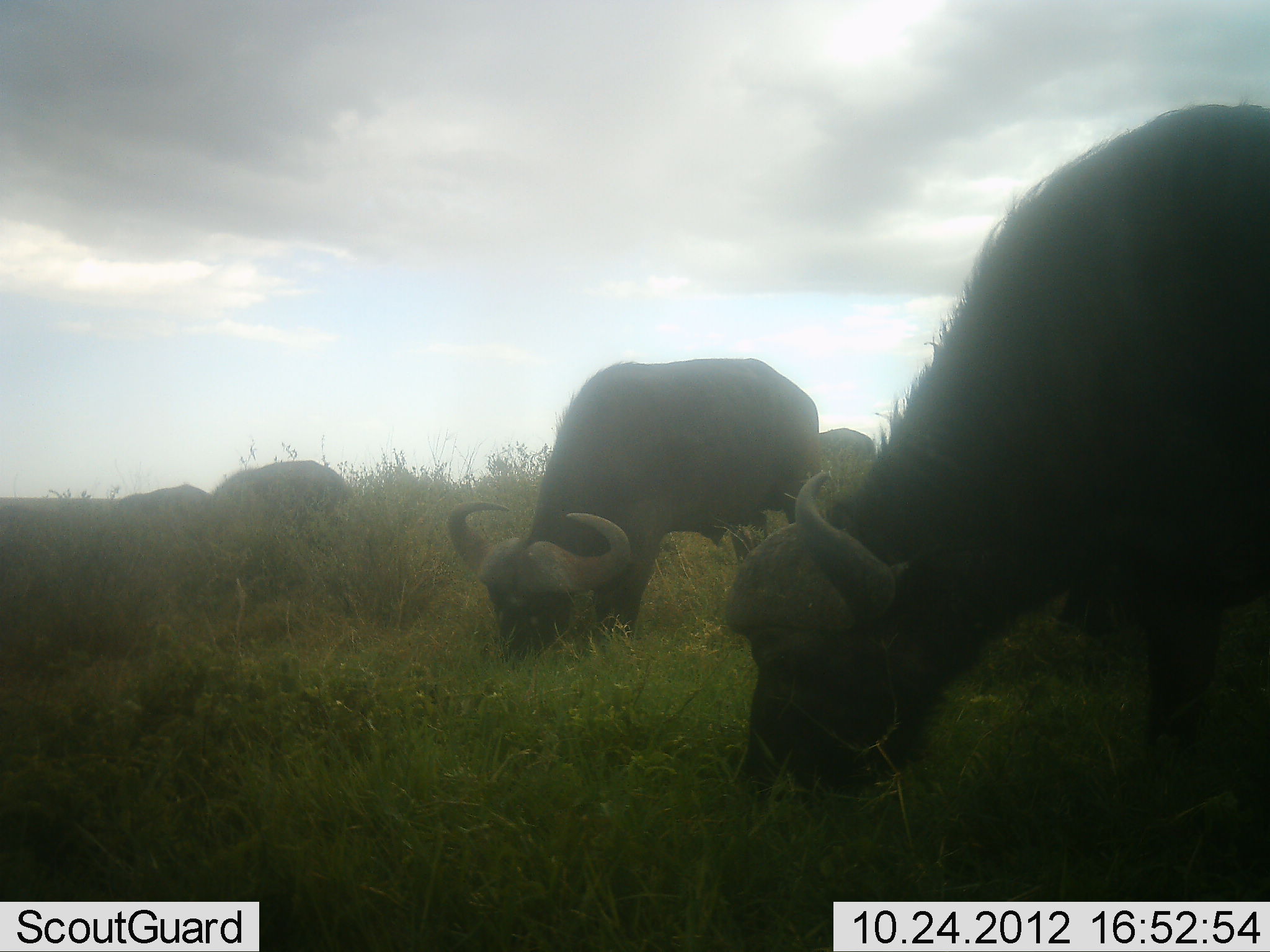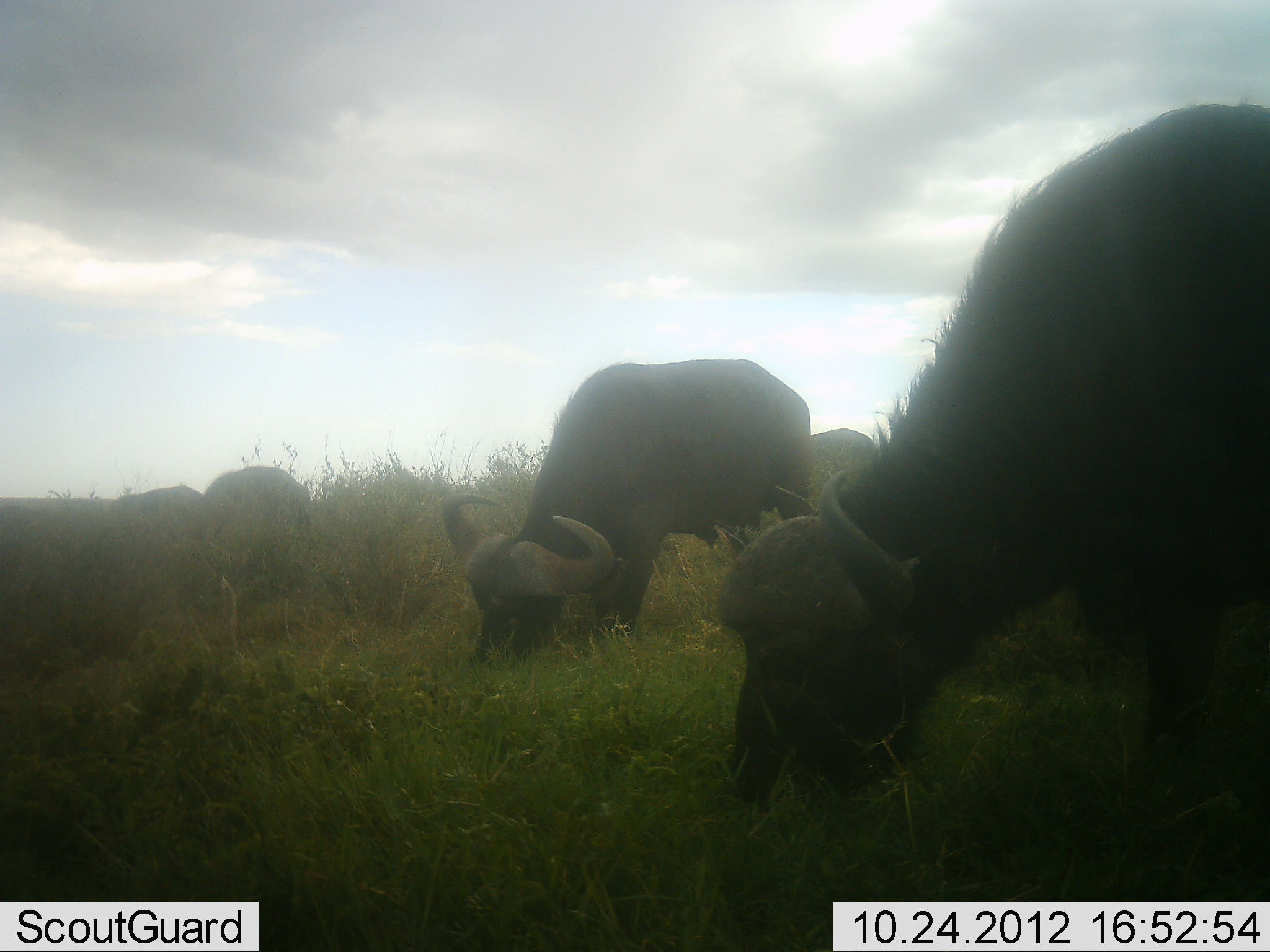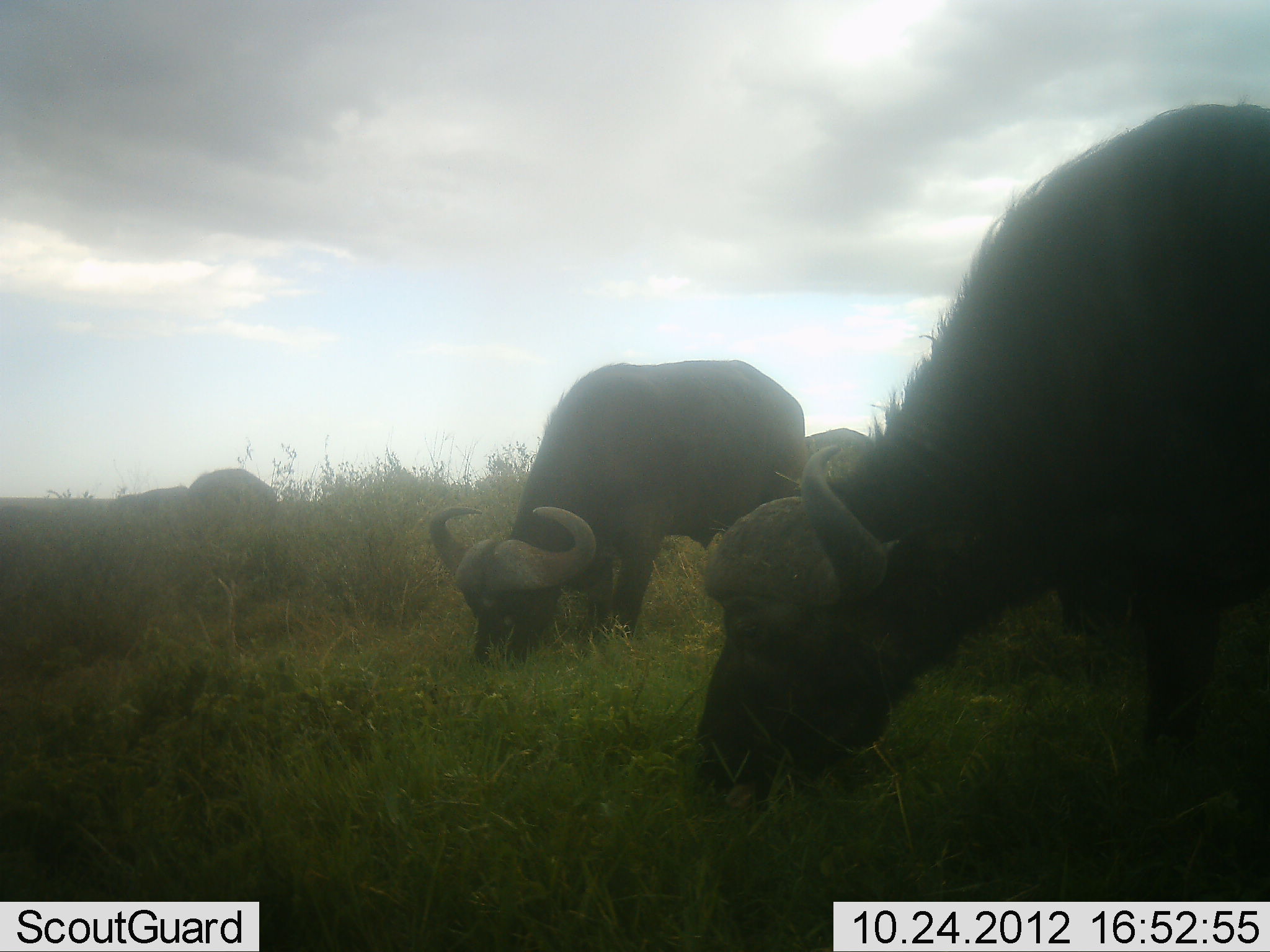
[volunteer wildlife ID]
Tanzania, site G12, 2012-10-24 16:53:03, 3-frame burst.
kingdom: Animalia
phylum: Chordata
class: Mammalia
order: Artiodactyla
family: Bovidae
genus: Syncerus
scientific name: Syncerus caffer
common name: cape buffalo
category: buffalo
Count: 5.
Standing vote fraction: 10%.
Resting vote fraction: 0%.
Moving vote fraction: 20%.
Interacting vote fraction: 0%.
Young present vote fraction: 0%.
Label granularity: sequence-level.